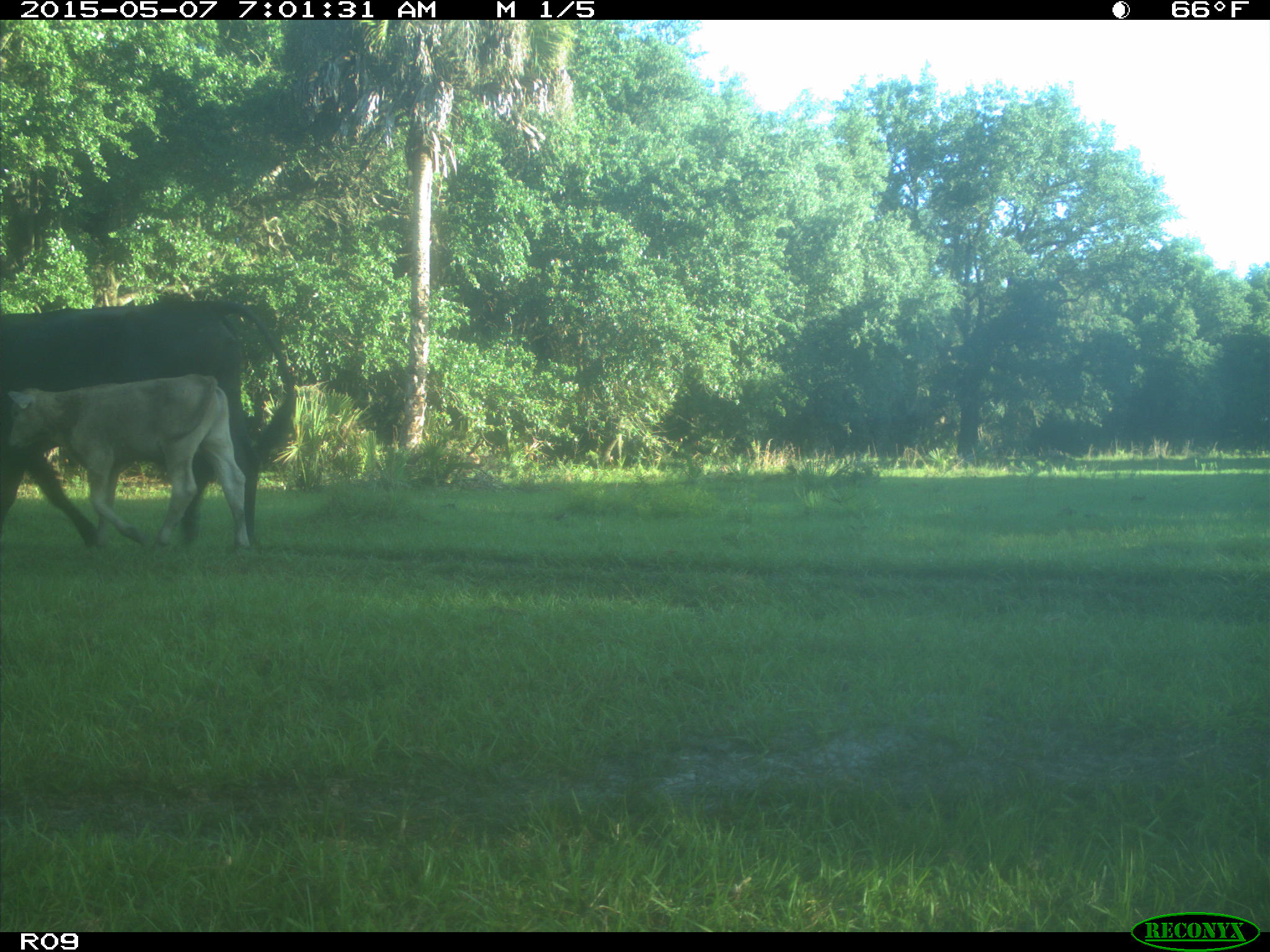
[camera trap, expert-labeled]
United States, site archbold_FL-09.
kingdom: Animalia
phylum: Chordata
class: Mammalia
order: Artiodactyla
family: Bovidae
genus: Bos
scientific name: Bos taurus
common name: domestic cow